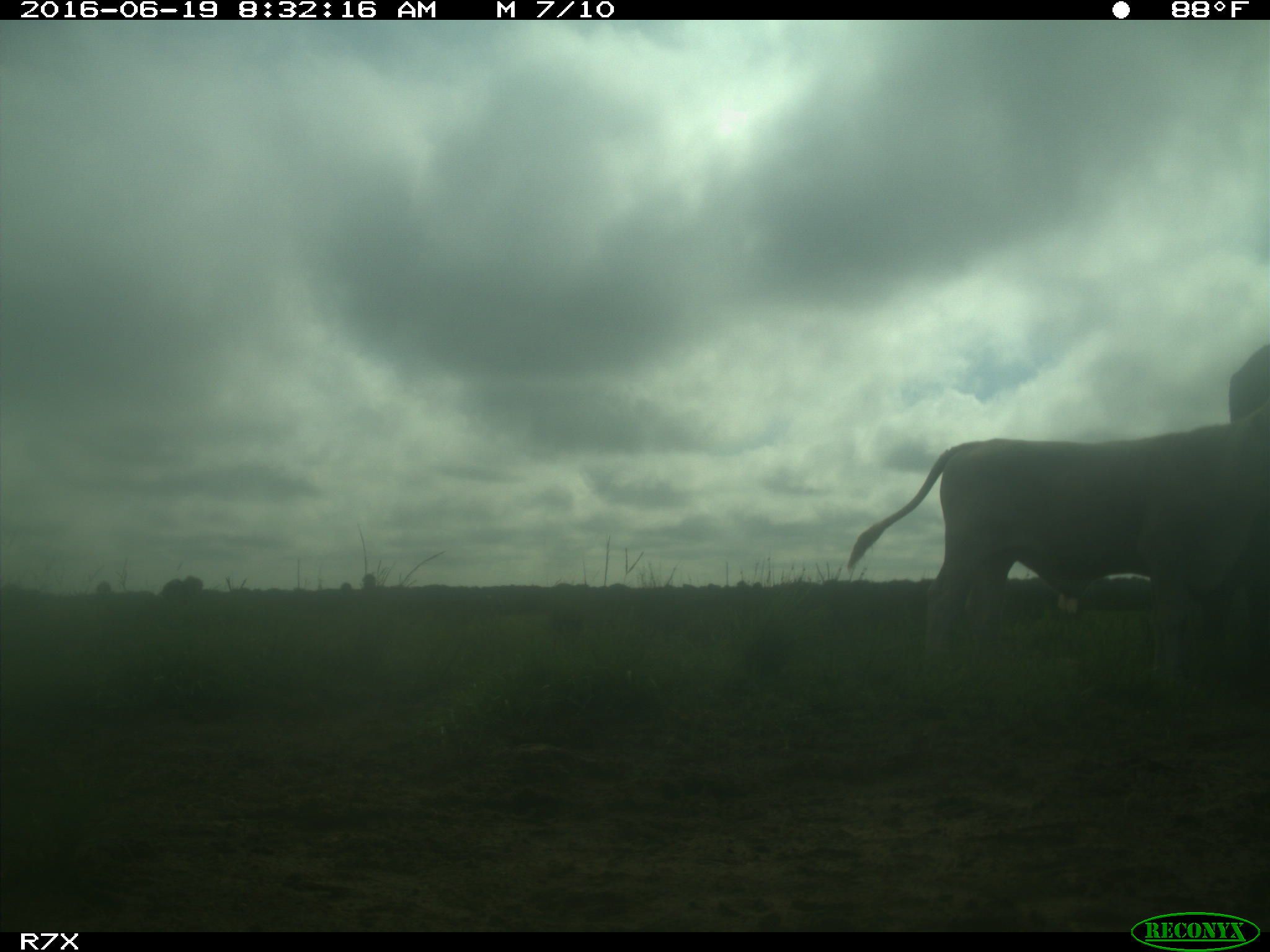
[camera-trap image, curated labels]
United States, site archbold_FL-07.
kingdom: Animalia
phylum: Chordata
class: Mammalia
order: Artiodactyla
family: Bovidae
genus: Bos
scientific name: Bos taurus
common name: domestic cow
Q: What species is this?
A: Bos taurus (domestic cow).